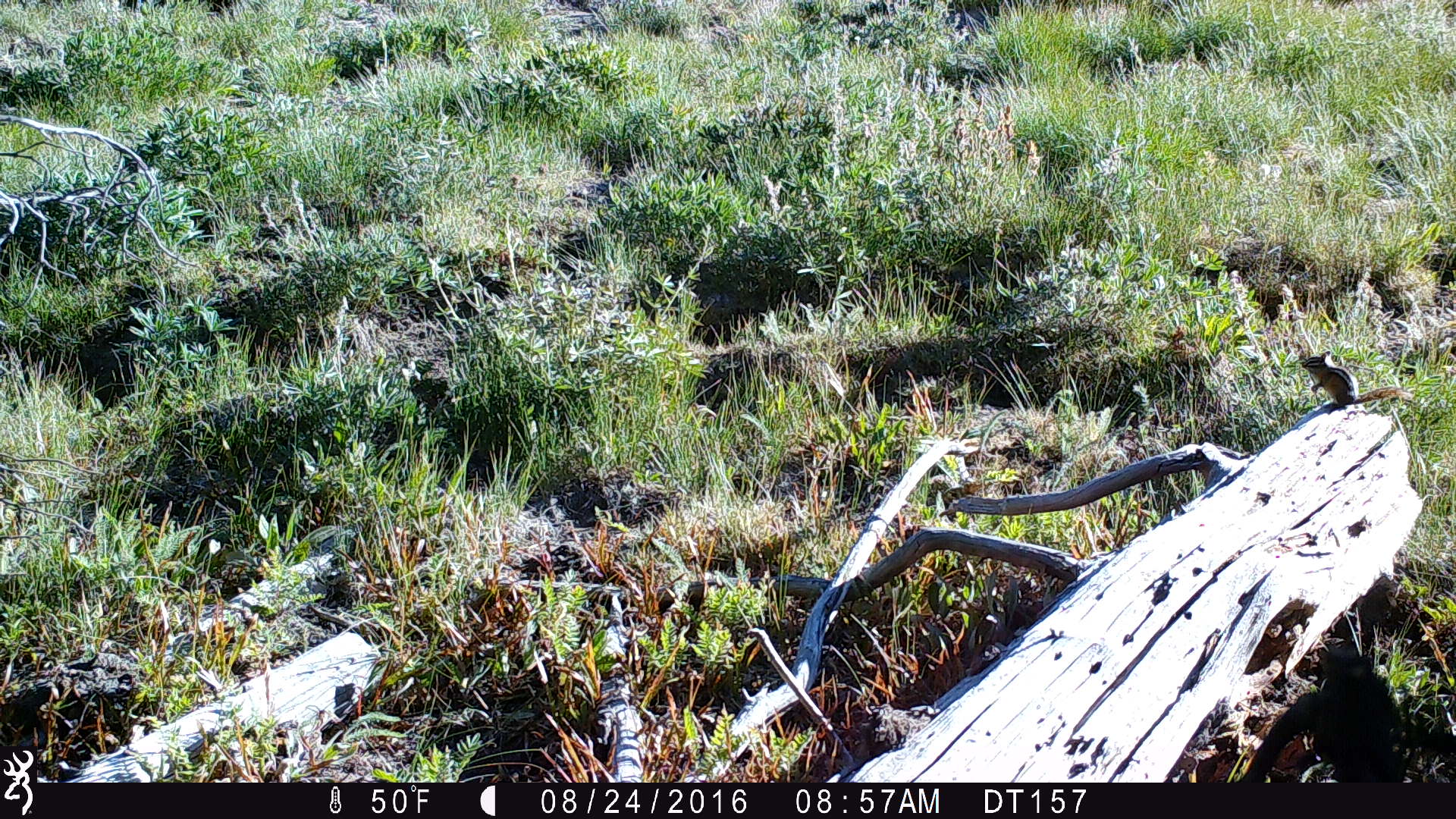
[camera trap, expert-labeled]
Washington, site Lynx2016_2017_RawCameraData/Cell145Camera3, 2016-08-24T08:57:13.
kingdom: Animalia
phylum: Chordata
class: Mammalia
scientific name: Mammalia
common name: small mammal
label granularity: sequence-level